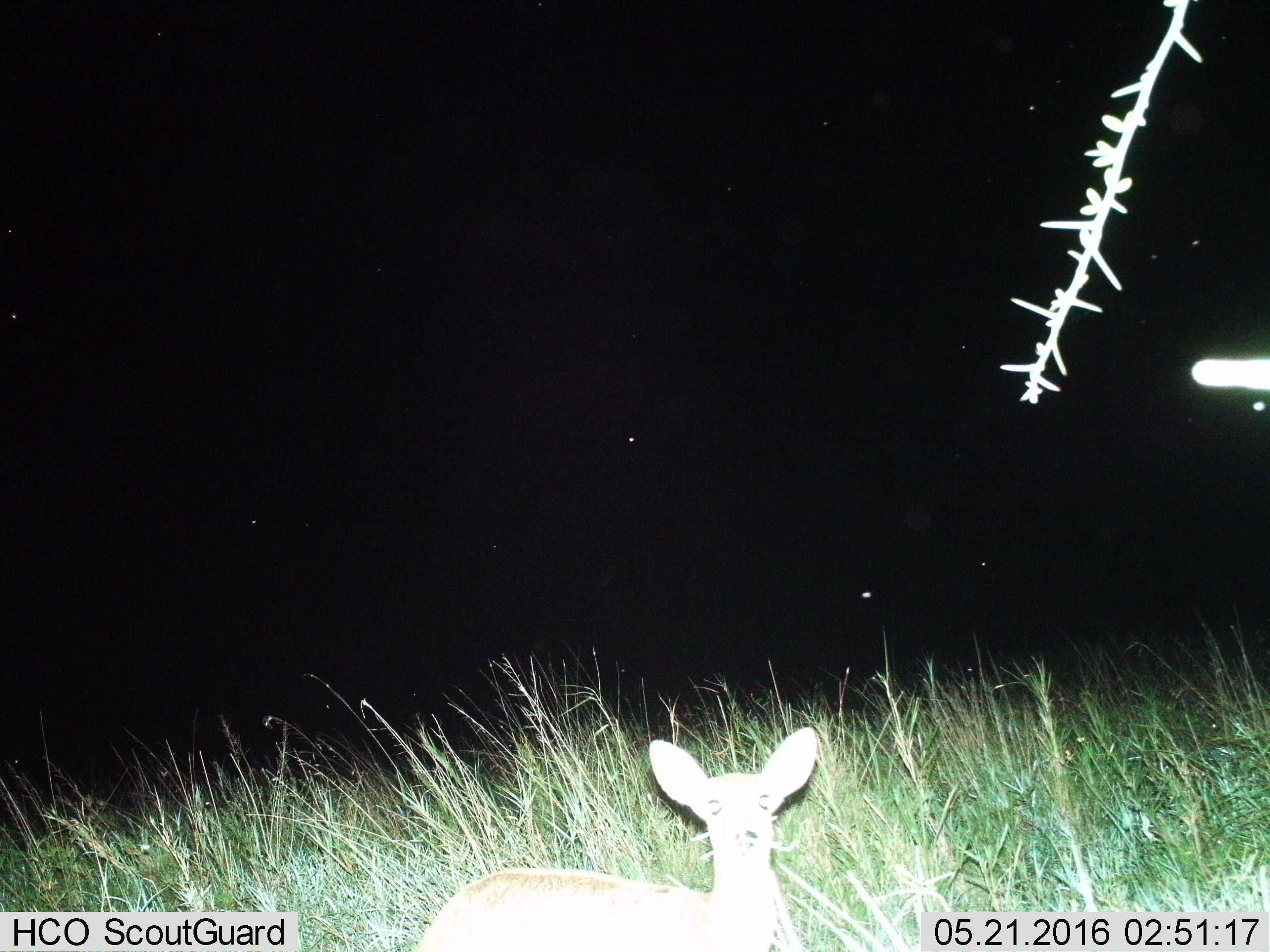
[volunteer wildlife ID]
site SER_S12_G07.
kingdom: Animalia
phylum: Chordata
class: Mammalia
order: Artiodactyla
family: Bovidae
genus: Redunca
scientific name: Redunca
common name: reedbuck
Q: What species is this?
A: Reedbuck (Redunca).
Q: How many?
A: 1.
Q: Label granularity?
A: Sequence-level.